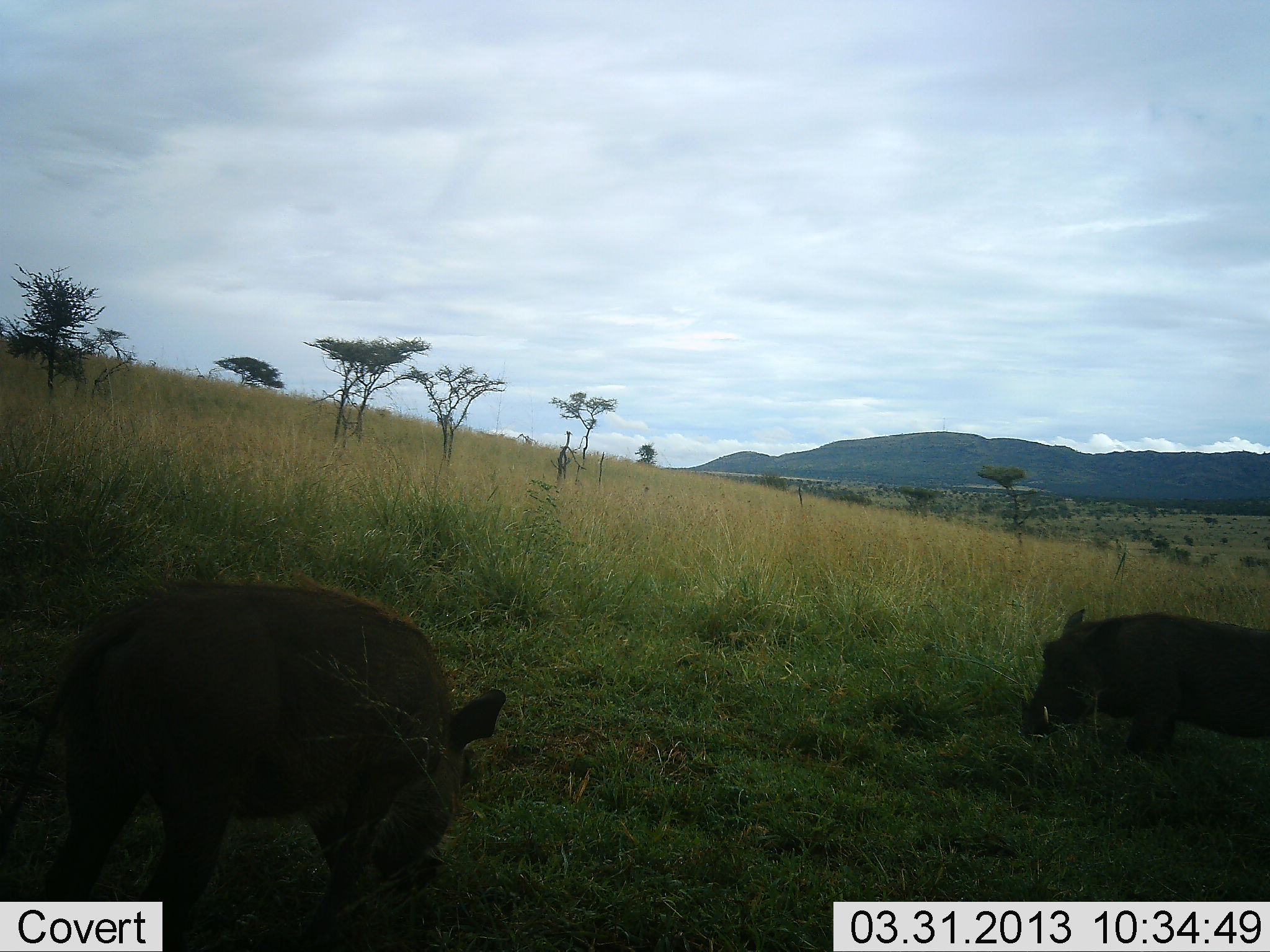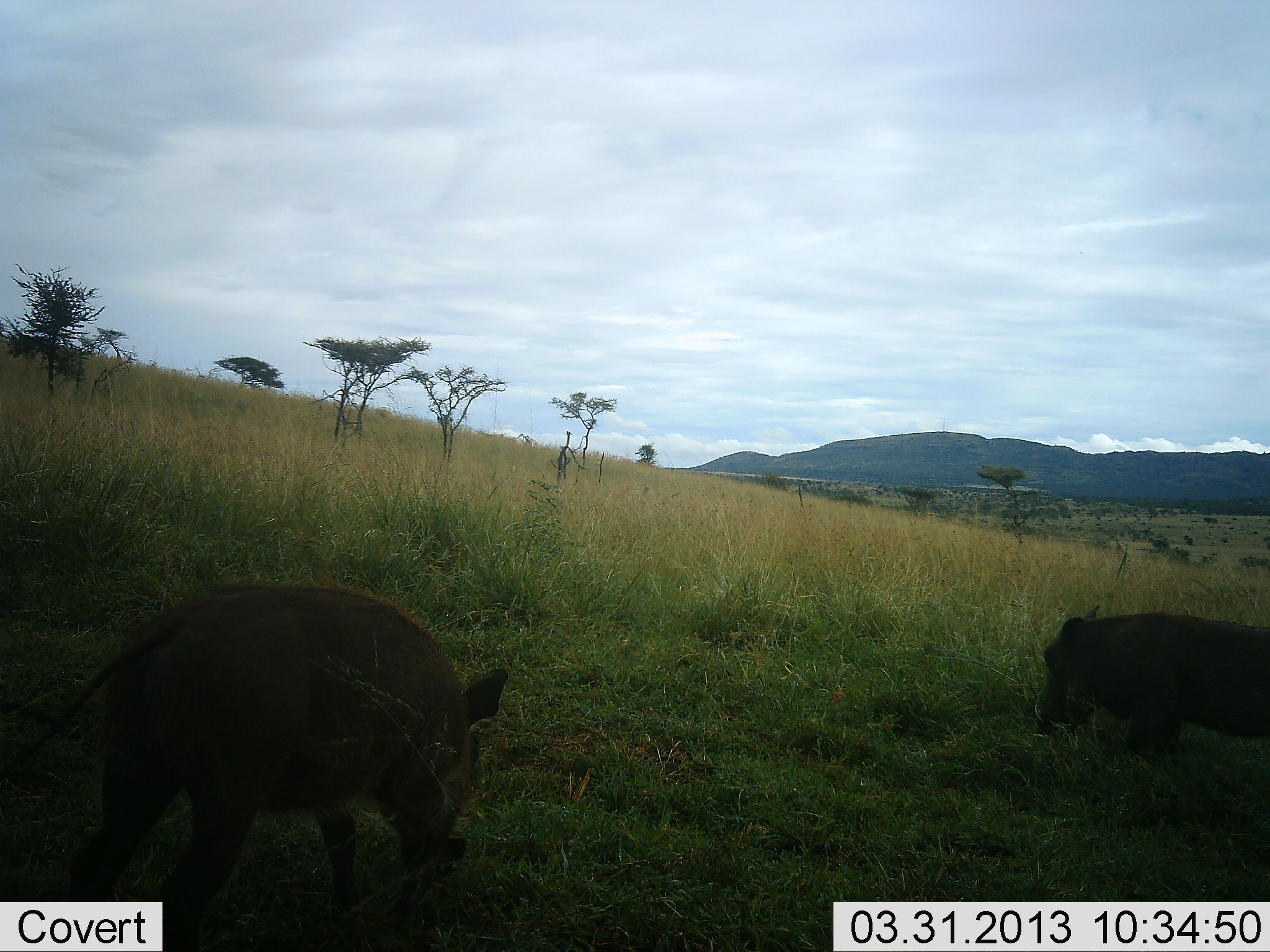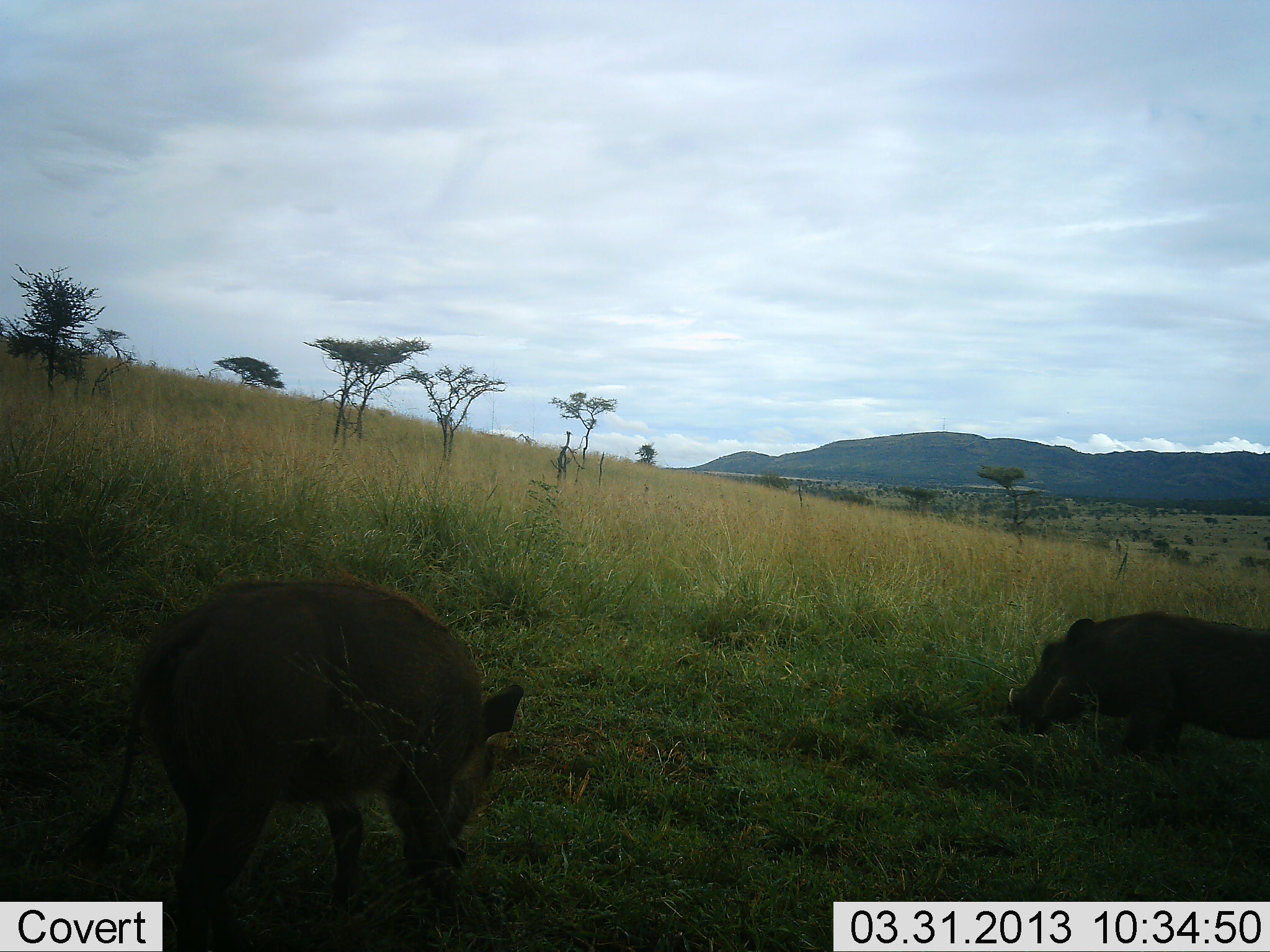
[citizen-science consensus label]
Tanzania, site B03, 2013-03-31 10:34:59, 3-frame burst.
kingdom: Animalia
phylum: Chordata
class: Mammalia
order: Artiodactyla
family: Suidae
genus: Phacochoerus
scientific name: Phacochoerus africanus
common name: warthog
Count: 2.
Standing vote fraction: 18%.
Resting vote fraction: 3%.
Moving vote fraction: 18%.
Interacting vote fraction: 0%.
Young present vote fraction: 0%.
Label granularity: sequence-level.